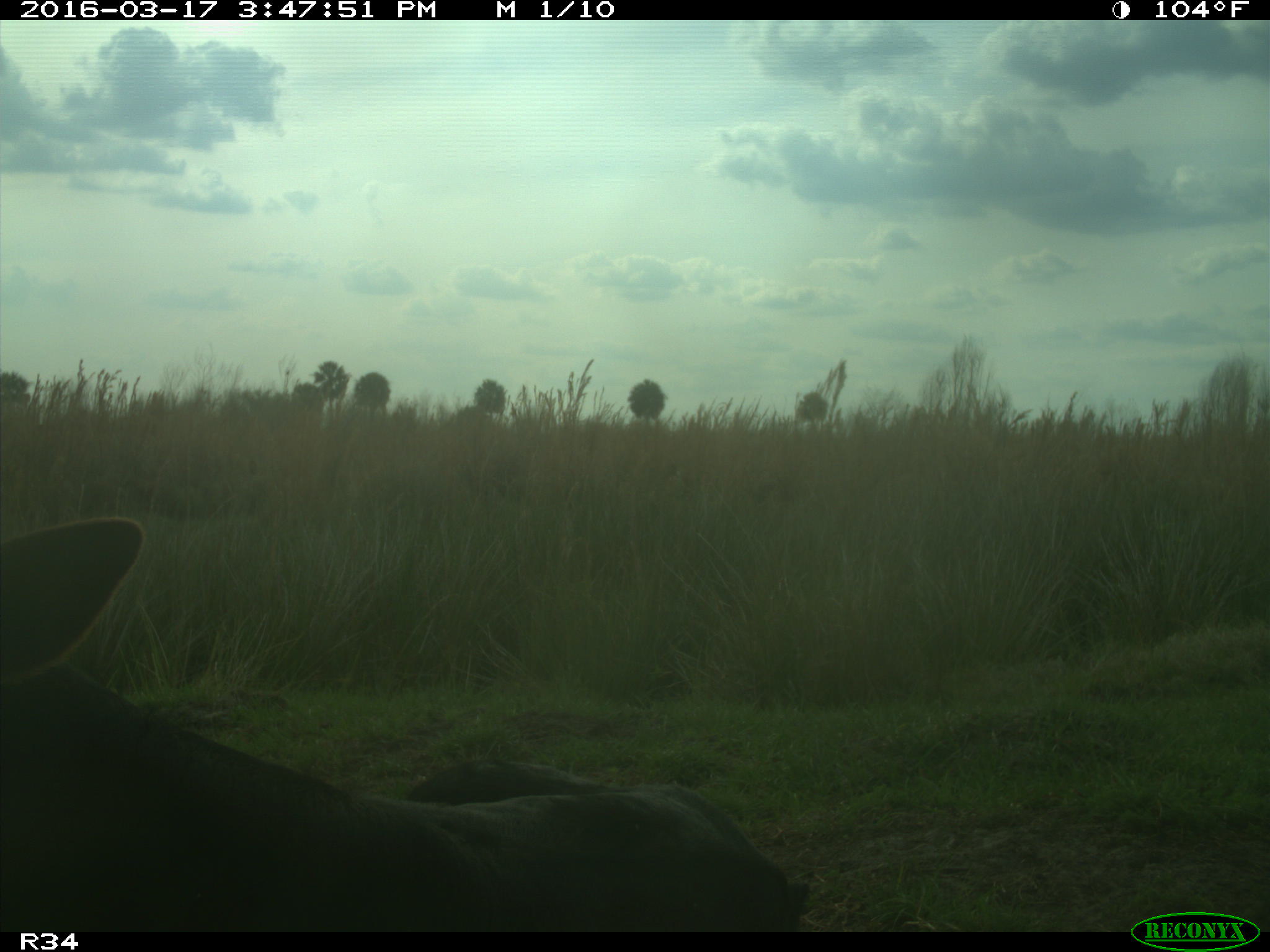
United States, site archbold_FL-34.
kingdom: Animalia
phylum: Chordata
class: Mammalia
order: Artiodactyla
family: Bovidae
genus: Bos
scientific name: Bos taurus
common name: domestic cow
Bos taurus (domestic cow).